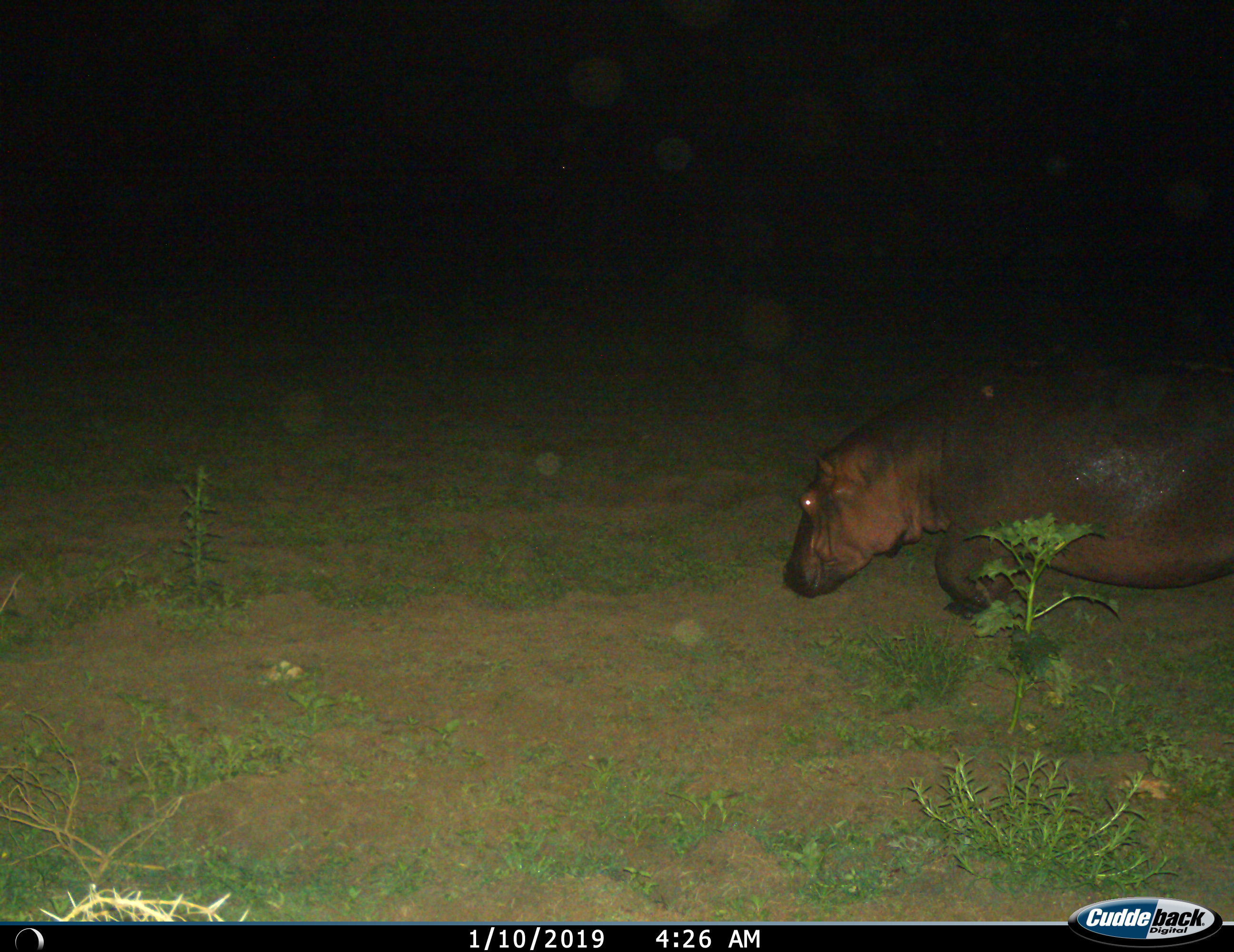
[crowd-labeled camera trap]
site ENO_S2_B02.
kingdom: Animalia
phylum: Chordata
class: Mammalia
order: Artiodactyla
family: Hippopotamidae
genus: Hippopotamus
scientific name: Hippopotamus amphibius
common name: hippopotamus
Hippopotamus (Hippopotamus amphibius), count 1. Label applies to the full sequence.